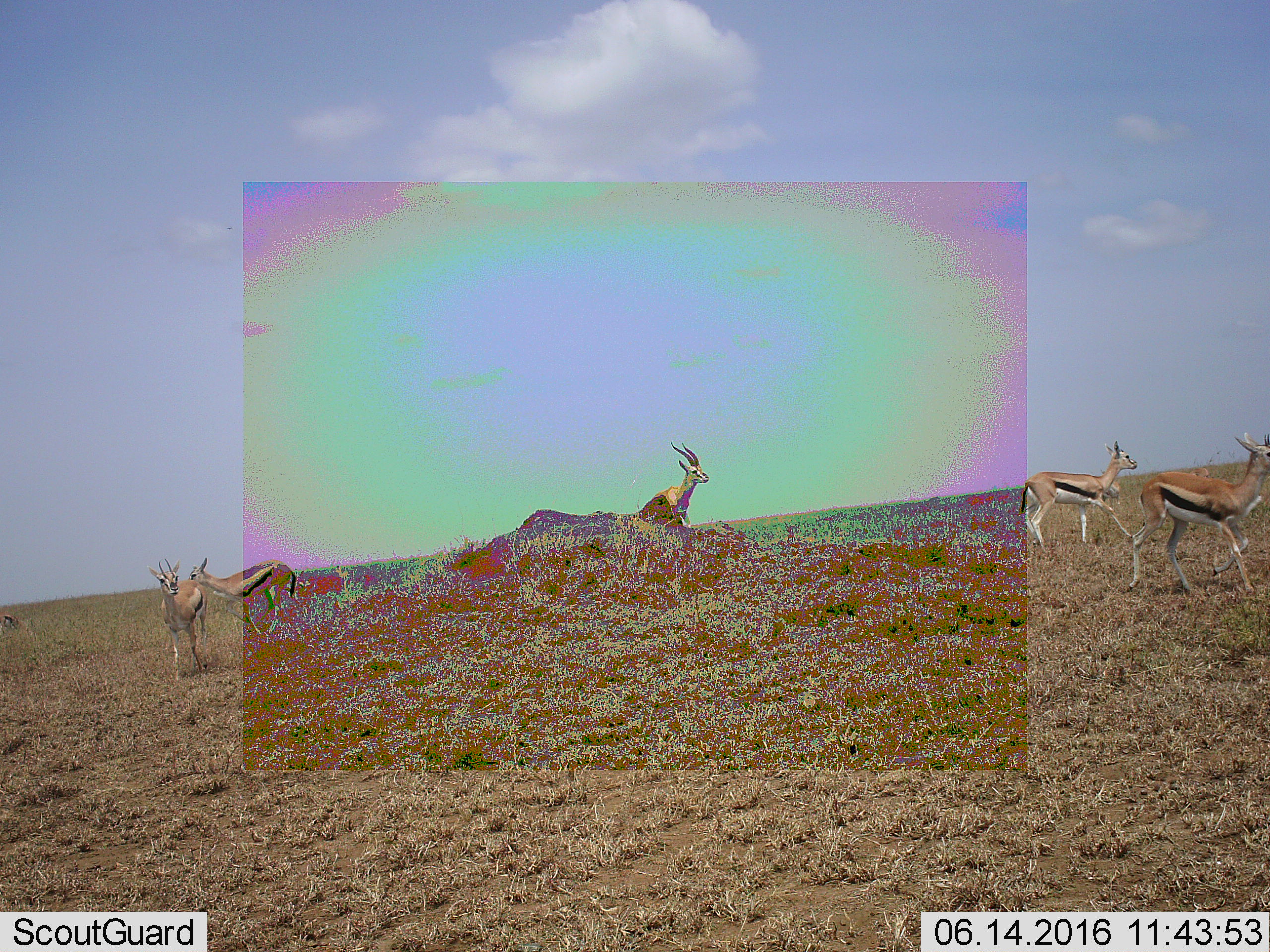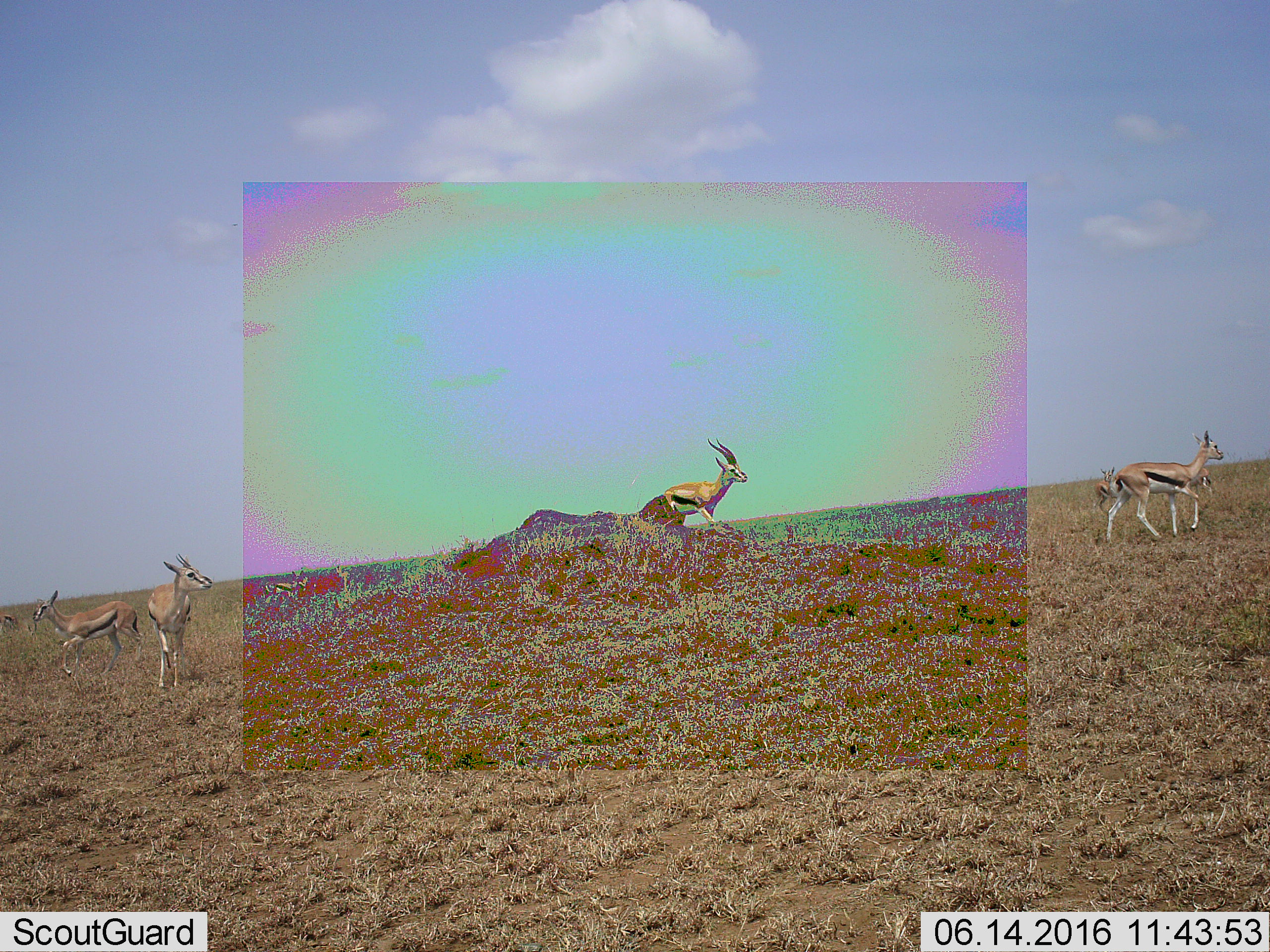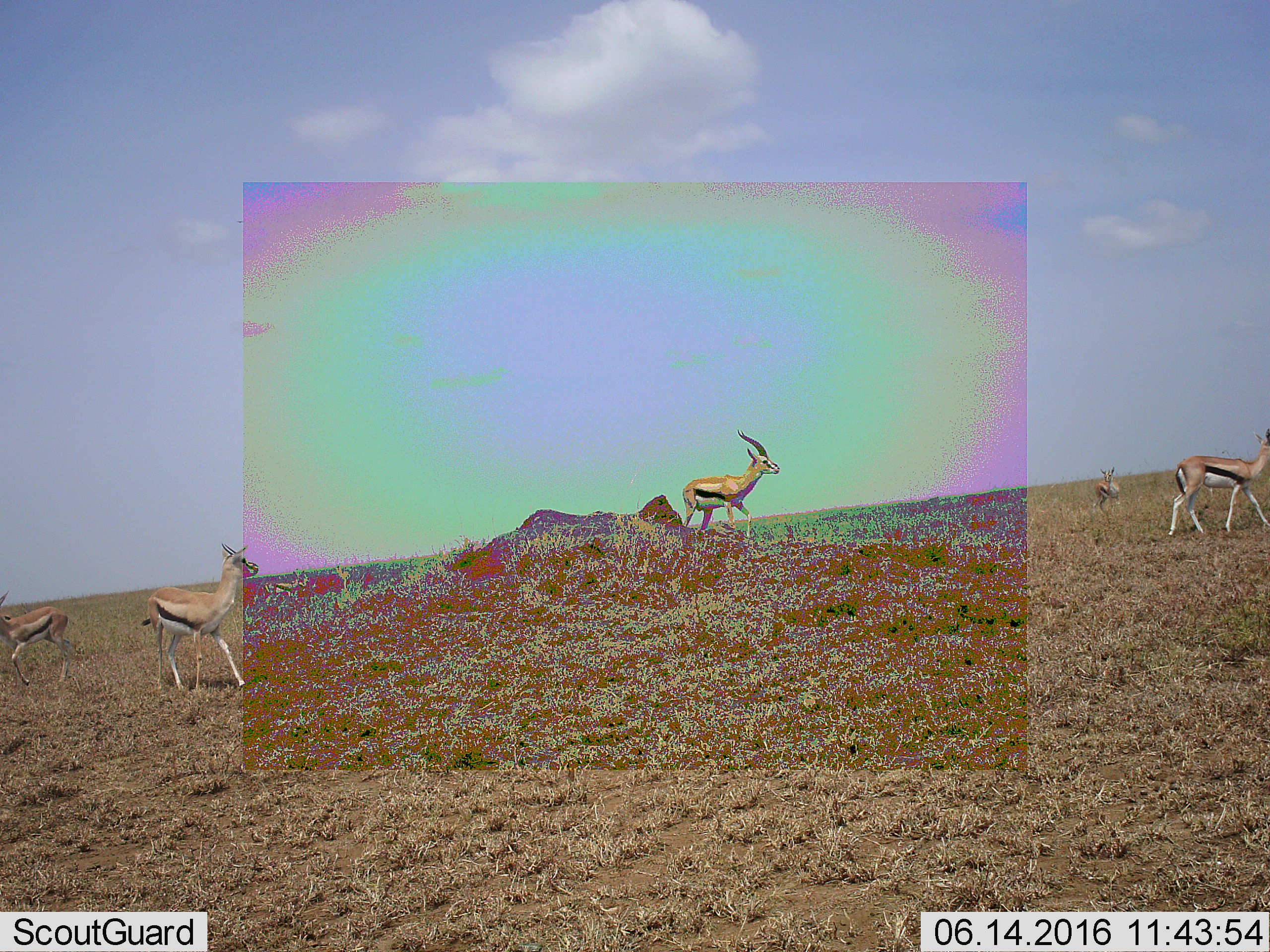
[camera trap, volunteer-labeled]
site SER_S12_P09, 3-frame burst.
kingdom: Animalia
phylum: Chordata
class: Mammalia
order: Artiodactyla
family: Bovidae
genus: Eudorcas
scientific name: Eudorcas thomsonii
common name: thomson's gazelle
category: gazellethomsons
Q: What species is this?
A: Gazellethomsons (thomson's gazelle) (Eudorcas thomsonii).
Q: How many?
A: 7.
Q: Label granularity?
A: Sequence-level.